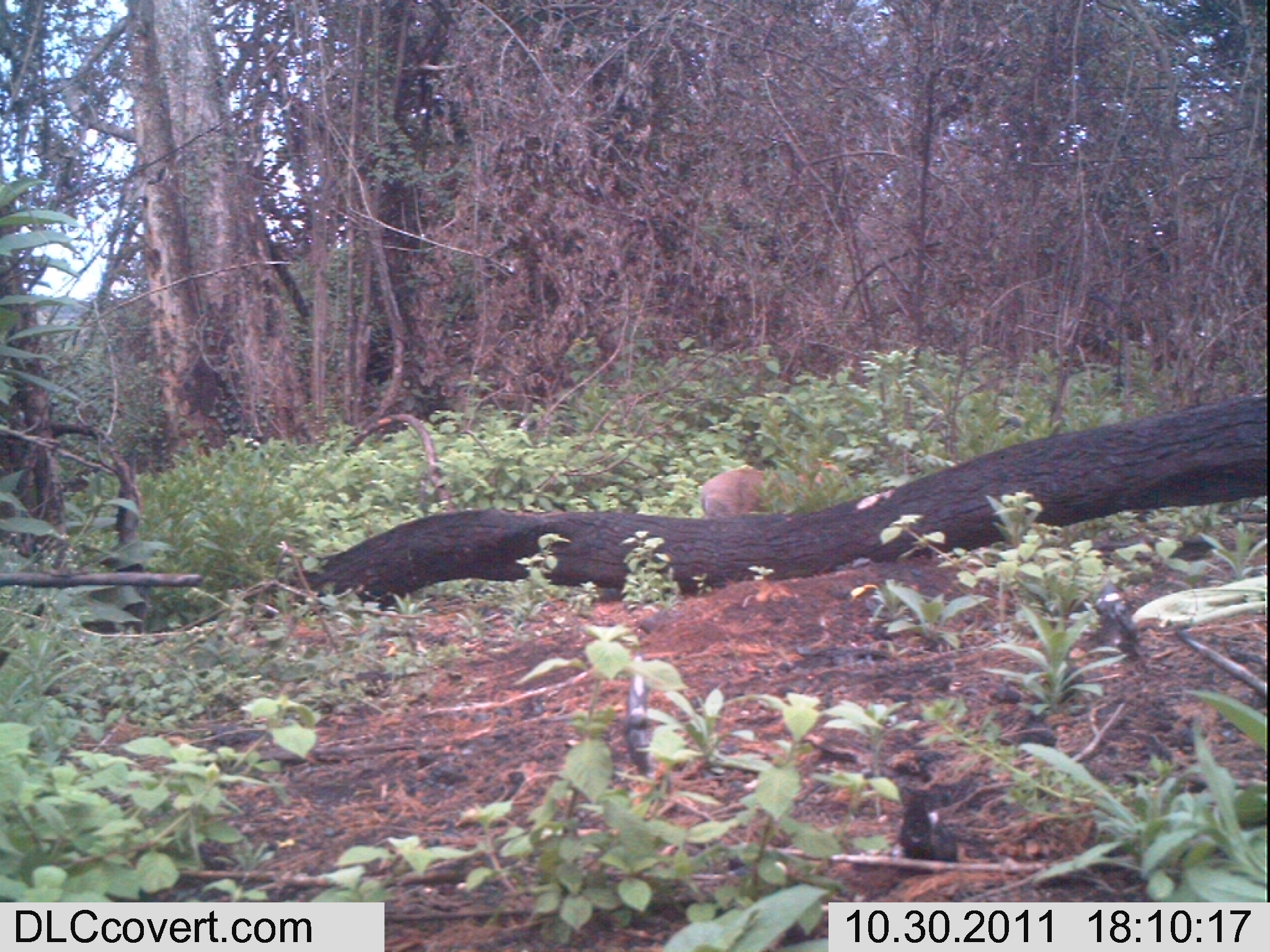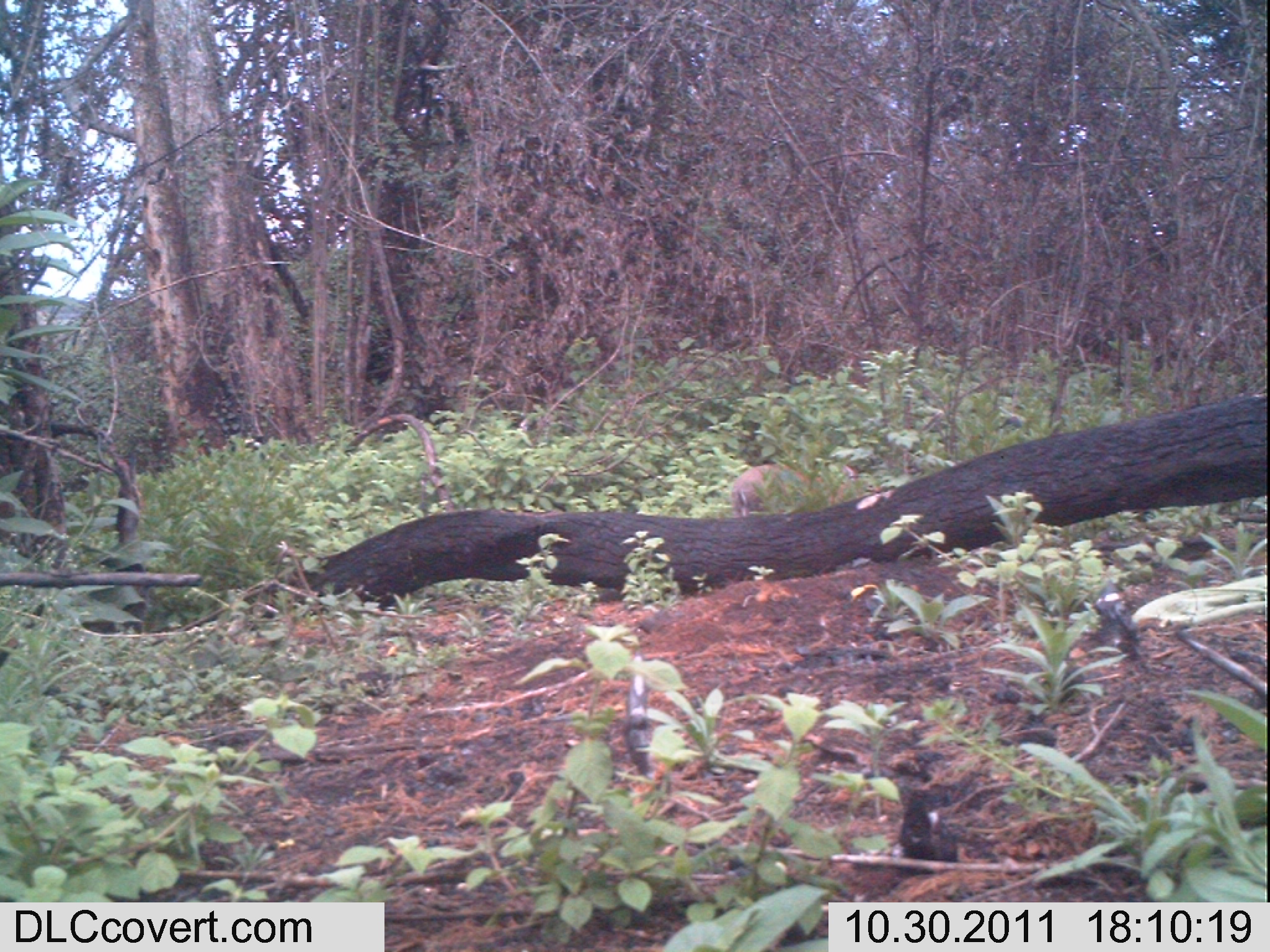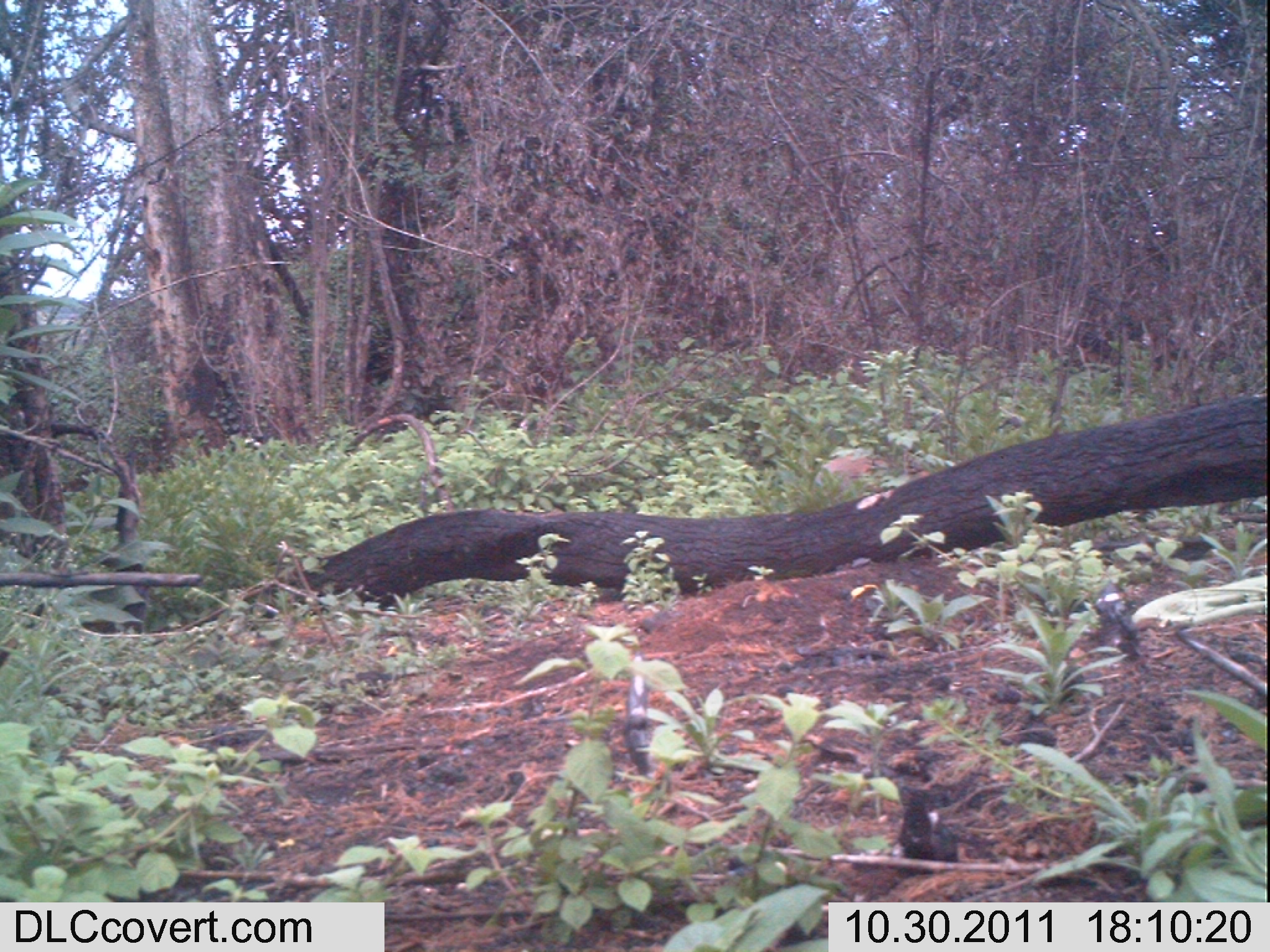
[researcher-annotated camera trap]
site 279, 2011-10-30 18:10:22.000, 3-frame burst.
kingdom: Animalia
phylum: Chordata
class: Mammalia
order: Artiodactyla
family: Bovidae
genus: Sylvicapra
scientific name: Sylvicapra grimmia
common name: bush duiker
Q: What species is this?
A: Sylvicapra grimmia (bush duiker).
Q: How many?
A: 1.